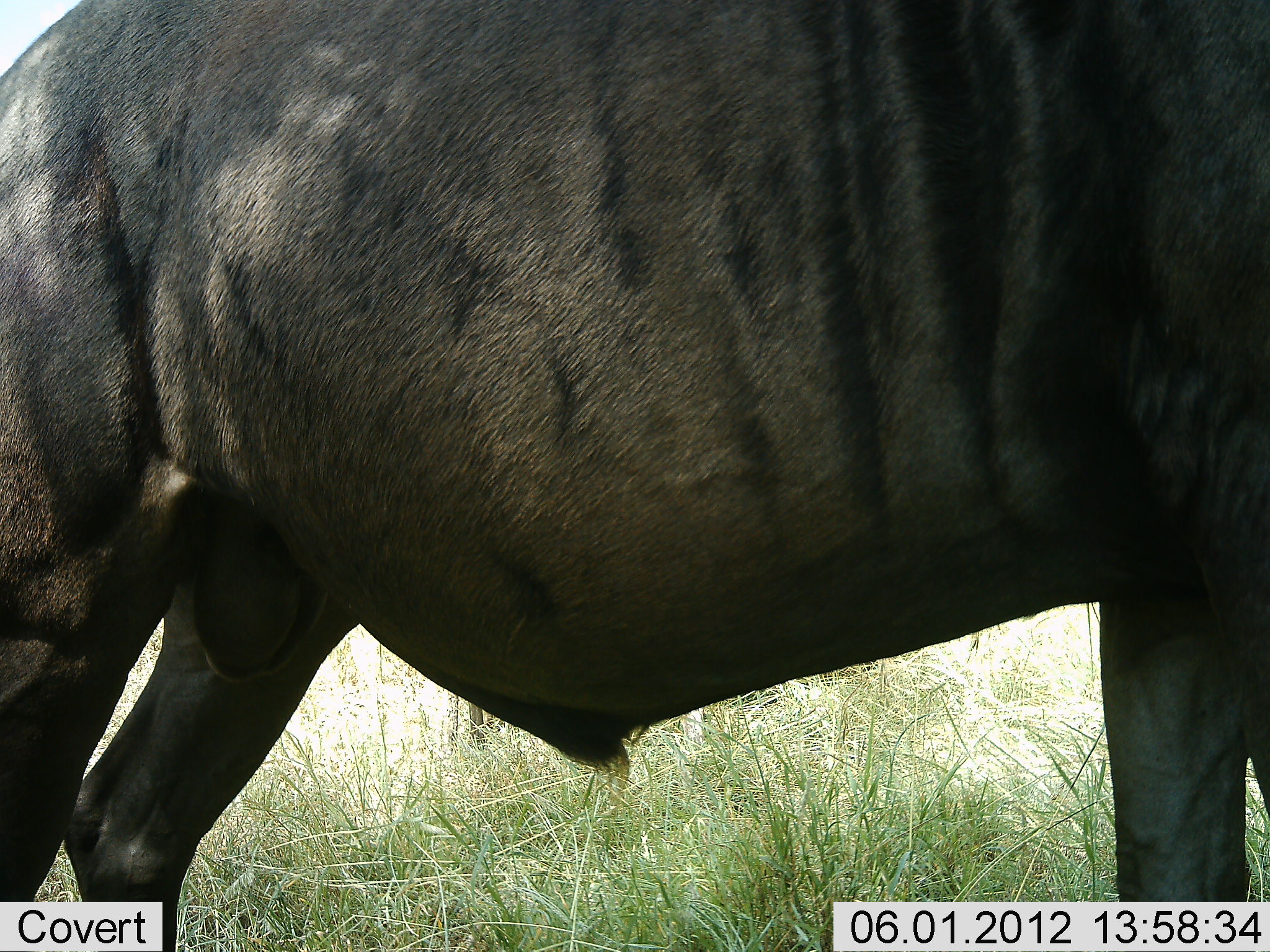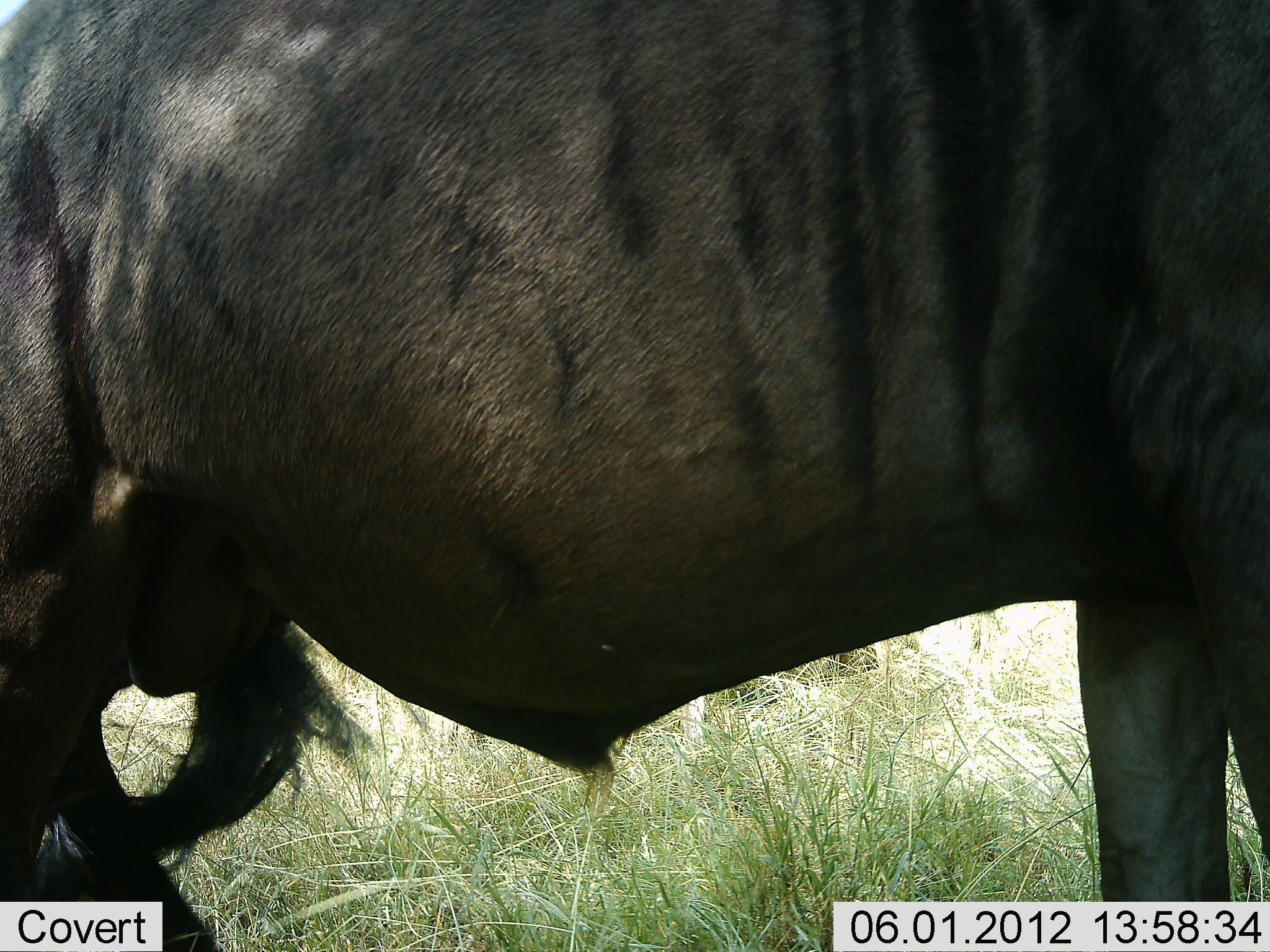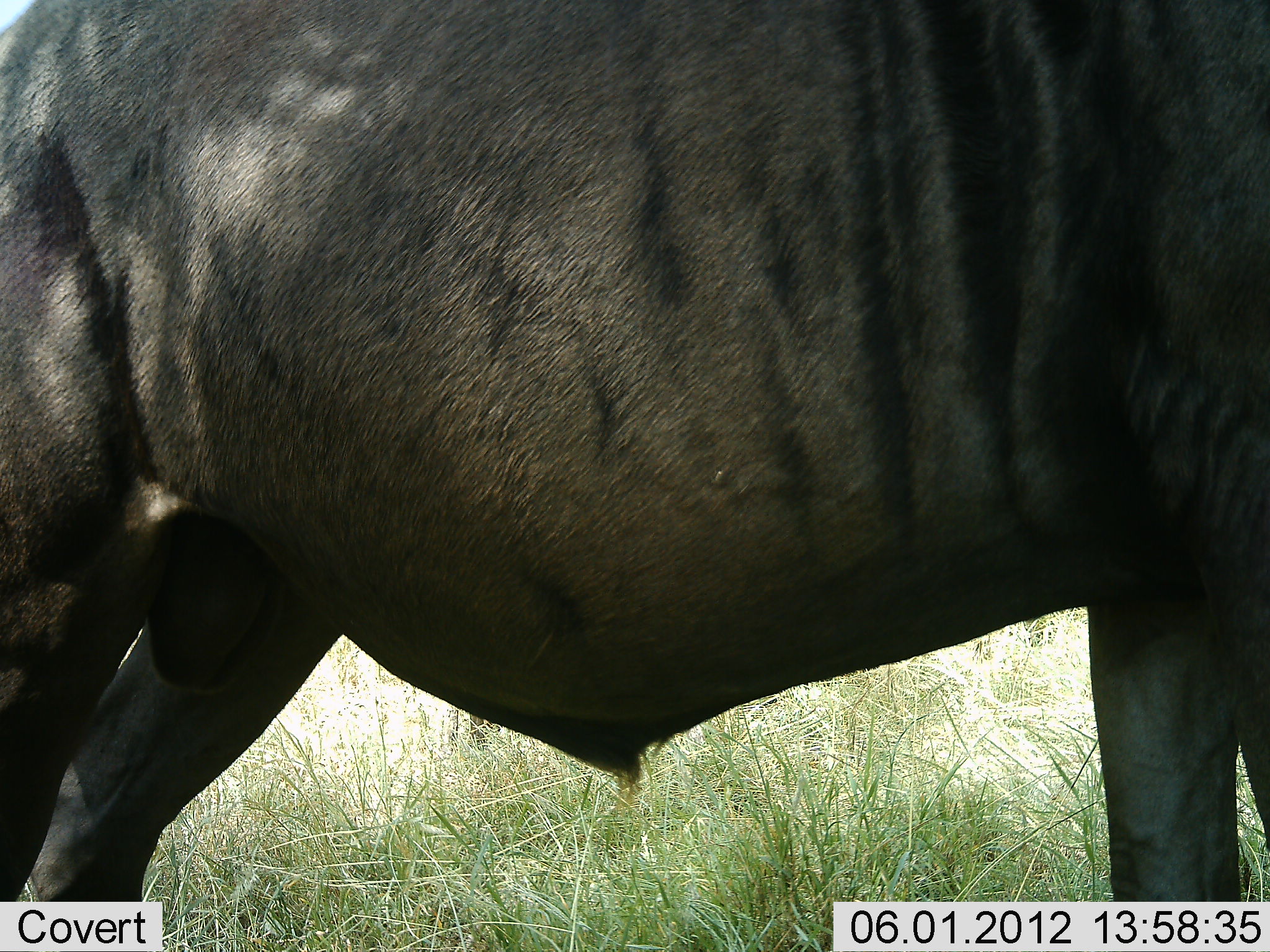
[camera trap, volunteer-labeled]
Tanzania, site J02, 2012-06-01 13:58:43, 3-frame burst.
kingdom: Animalia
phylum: Chordata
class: Mammalia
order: Artiodactyla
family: Bovidae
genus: Connochaetes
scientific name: Connochaetes taurinus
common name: blue wildebeest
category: wildebeest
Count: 1.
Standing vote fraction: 100%.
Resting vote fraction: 0%.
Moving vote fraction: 0%.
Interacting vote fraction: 0%.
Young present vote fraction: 0%.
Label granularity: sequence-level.